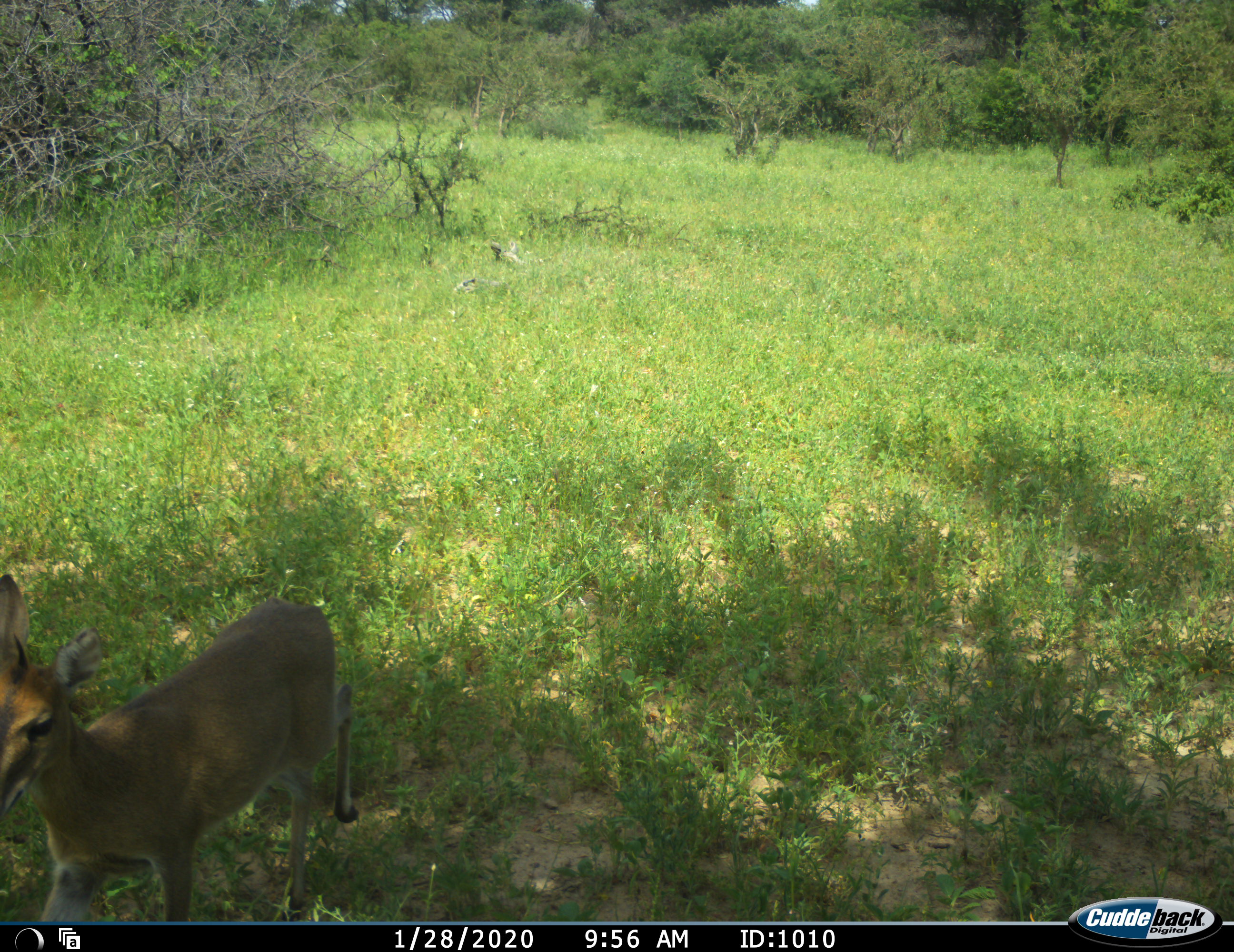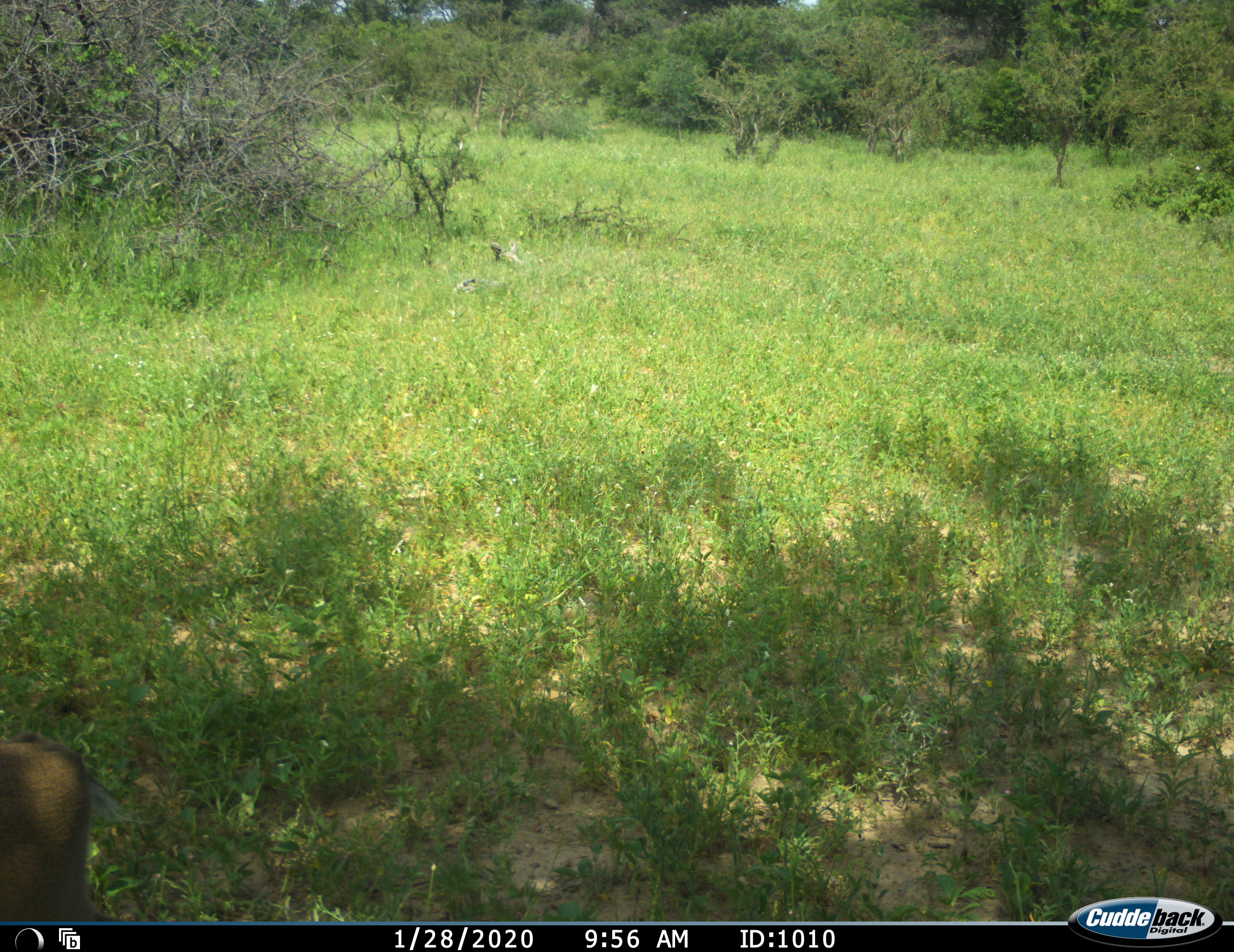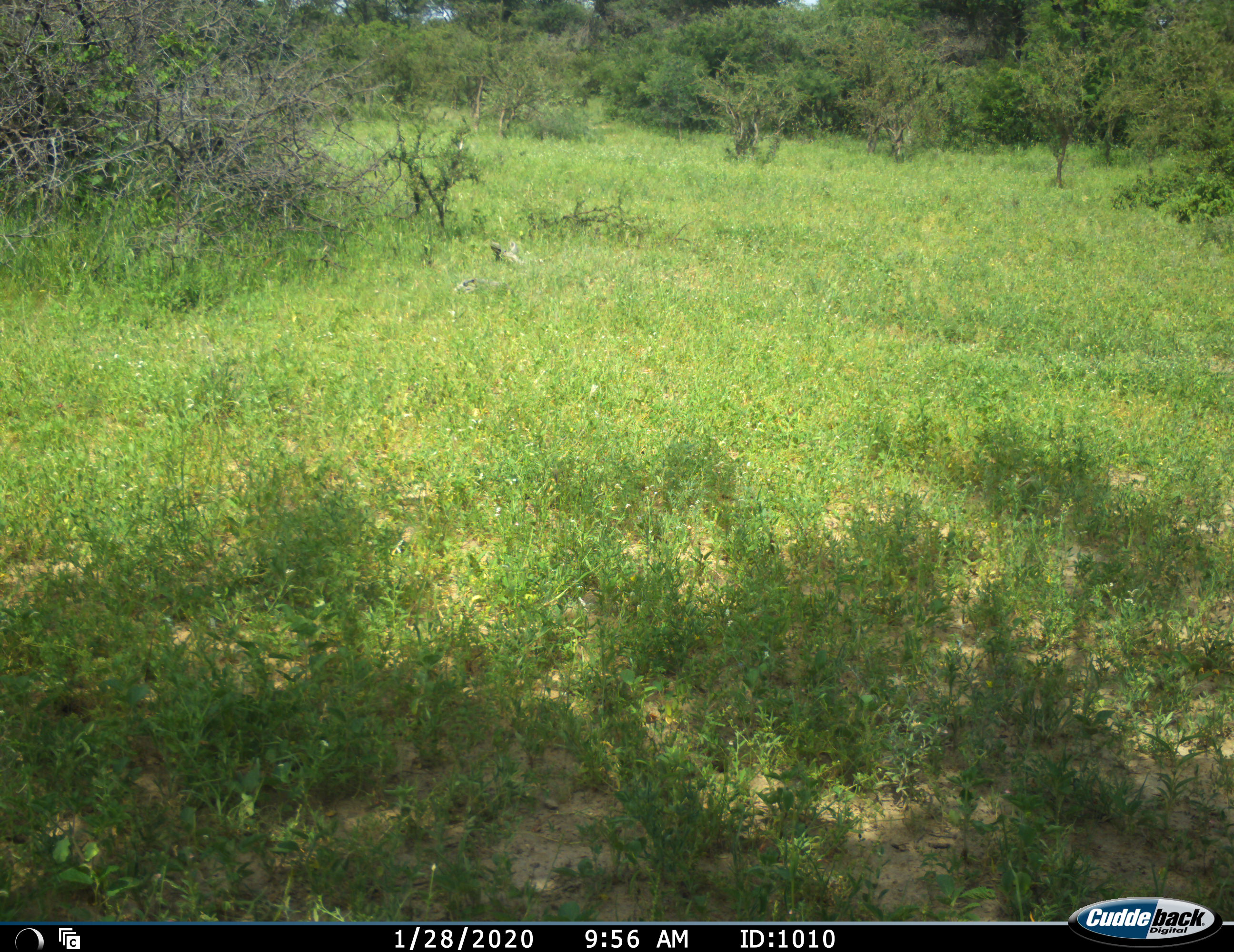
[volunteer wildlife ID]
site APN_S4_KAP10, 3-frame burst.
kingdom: Animalia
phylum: Chordata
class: Mammalia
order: Artiodactyla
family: Bovidae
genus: Sylvicapra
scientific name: Sylvicapra grimmia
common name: common duiker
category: duikercommongrey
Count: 1.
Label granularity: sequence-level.